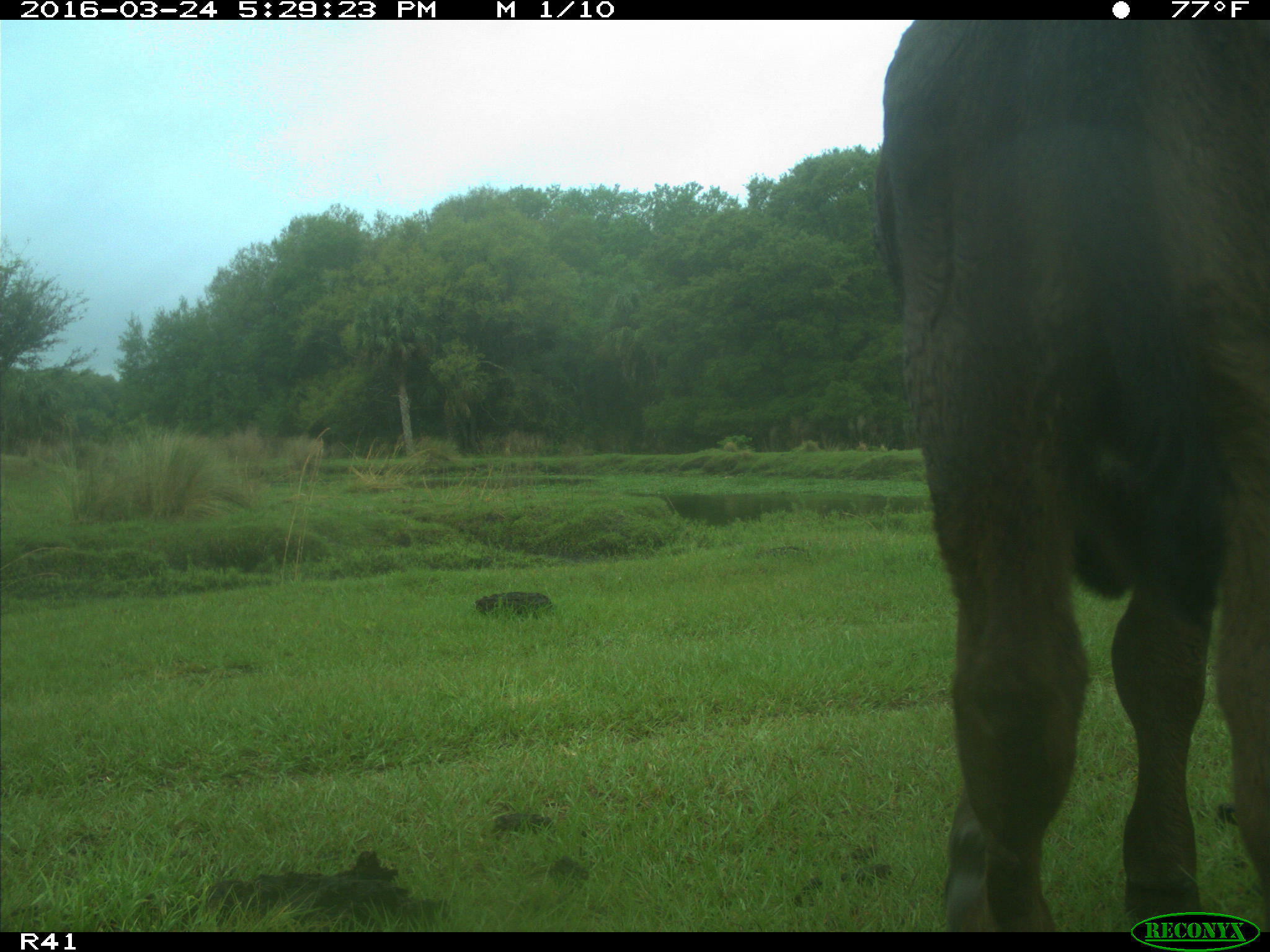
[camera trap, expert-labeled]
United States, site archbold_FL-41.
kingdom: Animalia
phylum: Chordata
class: Mammalia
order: Artiodactyla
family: Bovidae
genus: Bos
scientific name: Bos taurus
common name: domestic cow